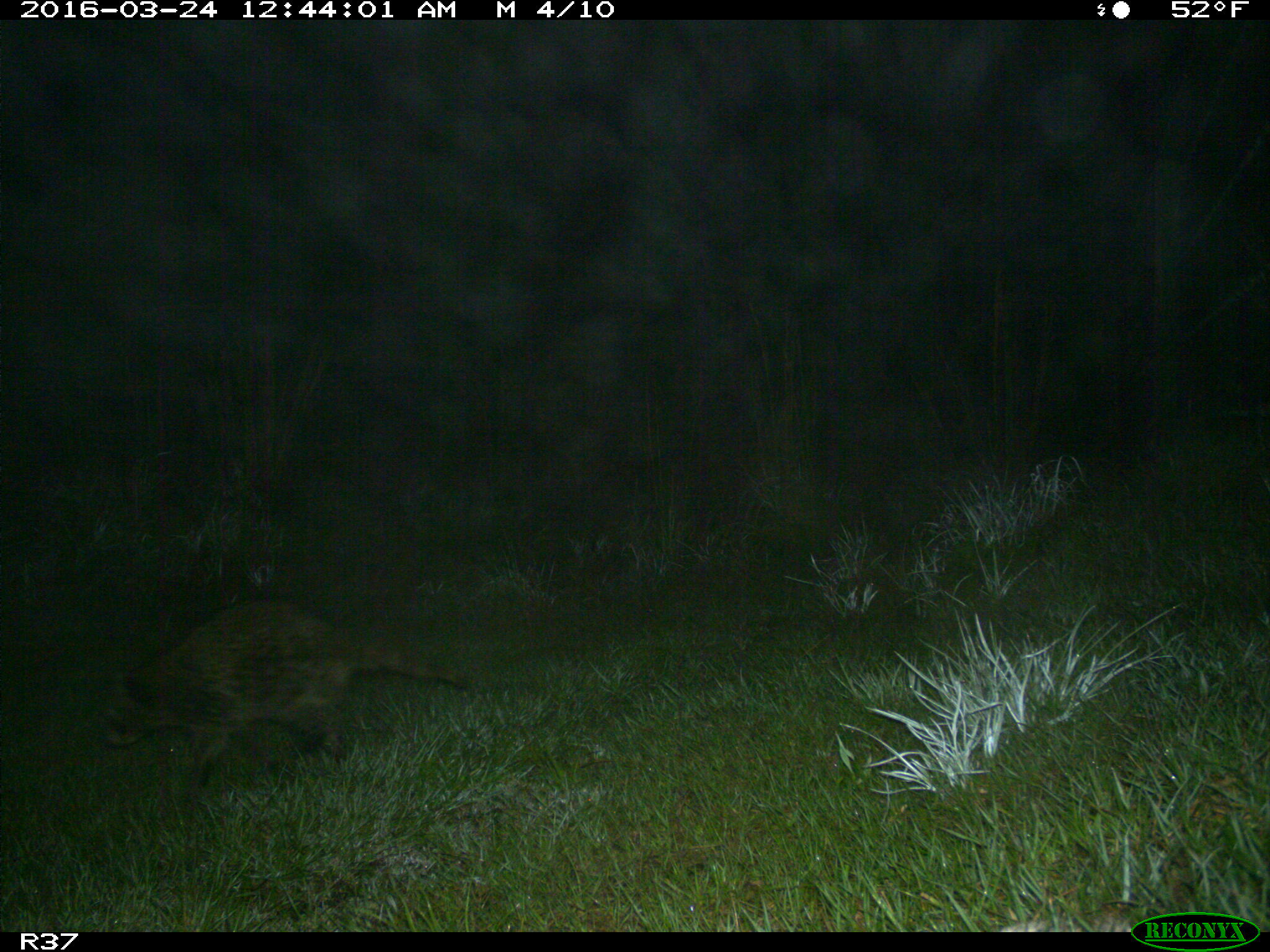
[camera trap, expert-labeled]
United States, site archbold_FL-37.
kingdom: Animalia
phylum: Chordata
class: Mammalia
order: Carnivora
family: Procyonidae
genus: Procyon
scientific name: Procyon lotor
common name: common raccoon